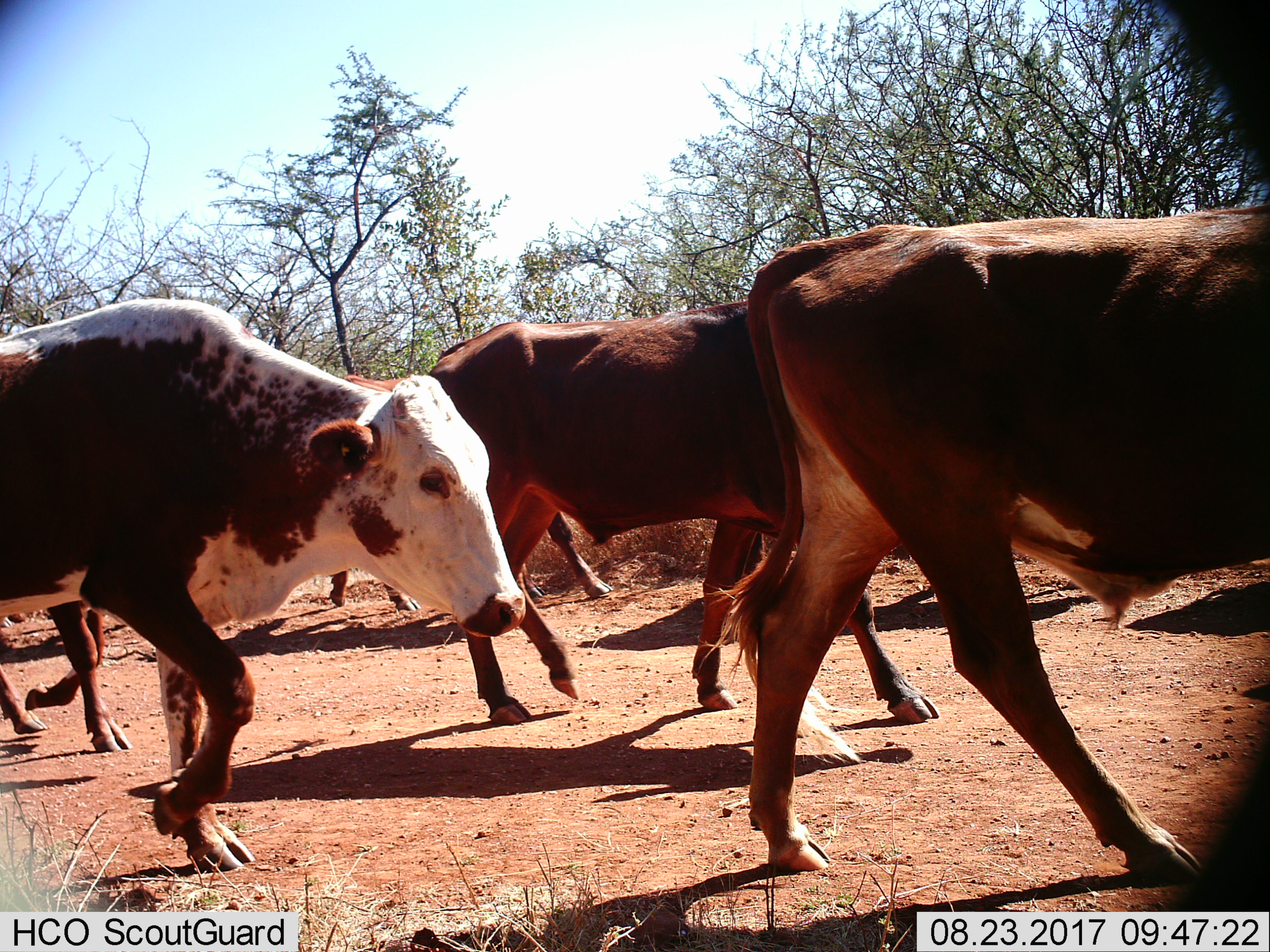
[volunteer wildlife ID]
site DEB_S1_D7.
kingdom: Animalia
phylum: Chordata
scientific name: Vertebrata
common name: domestic animal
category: domesticanimal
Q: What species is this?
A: Domesticanimal (domestic animal) (Vertebrata).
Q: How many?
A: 5.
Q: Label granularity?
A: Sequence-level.